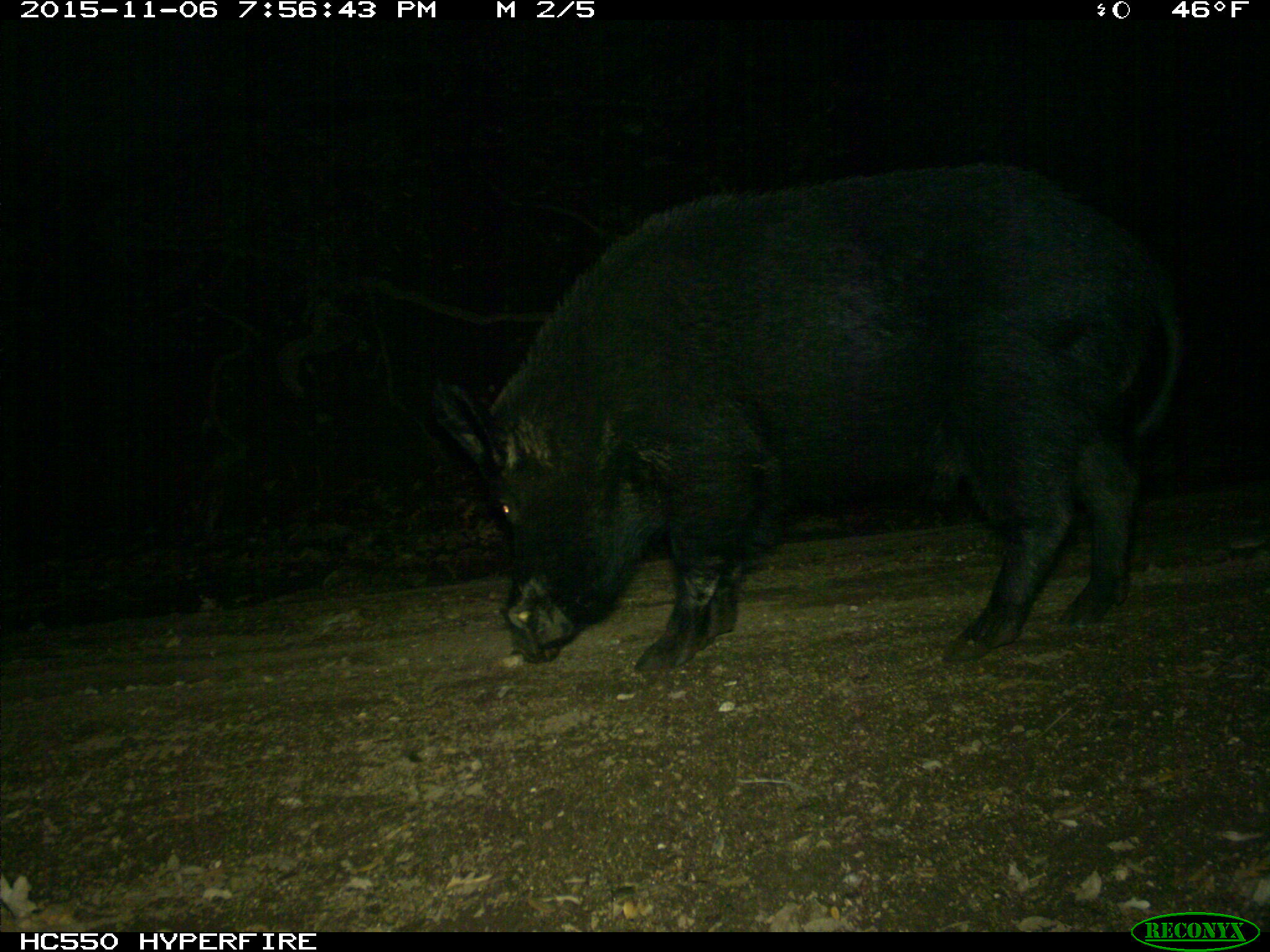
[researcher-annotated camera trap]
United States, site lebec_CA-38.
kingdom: Animalia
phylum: Chordata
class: Mammalia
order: Artiodactyla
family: Suidae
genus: Sus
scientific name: Sus scrofa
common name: wild boar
Sus scrofa (wild boar).